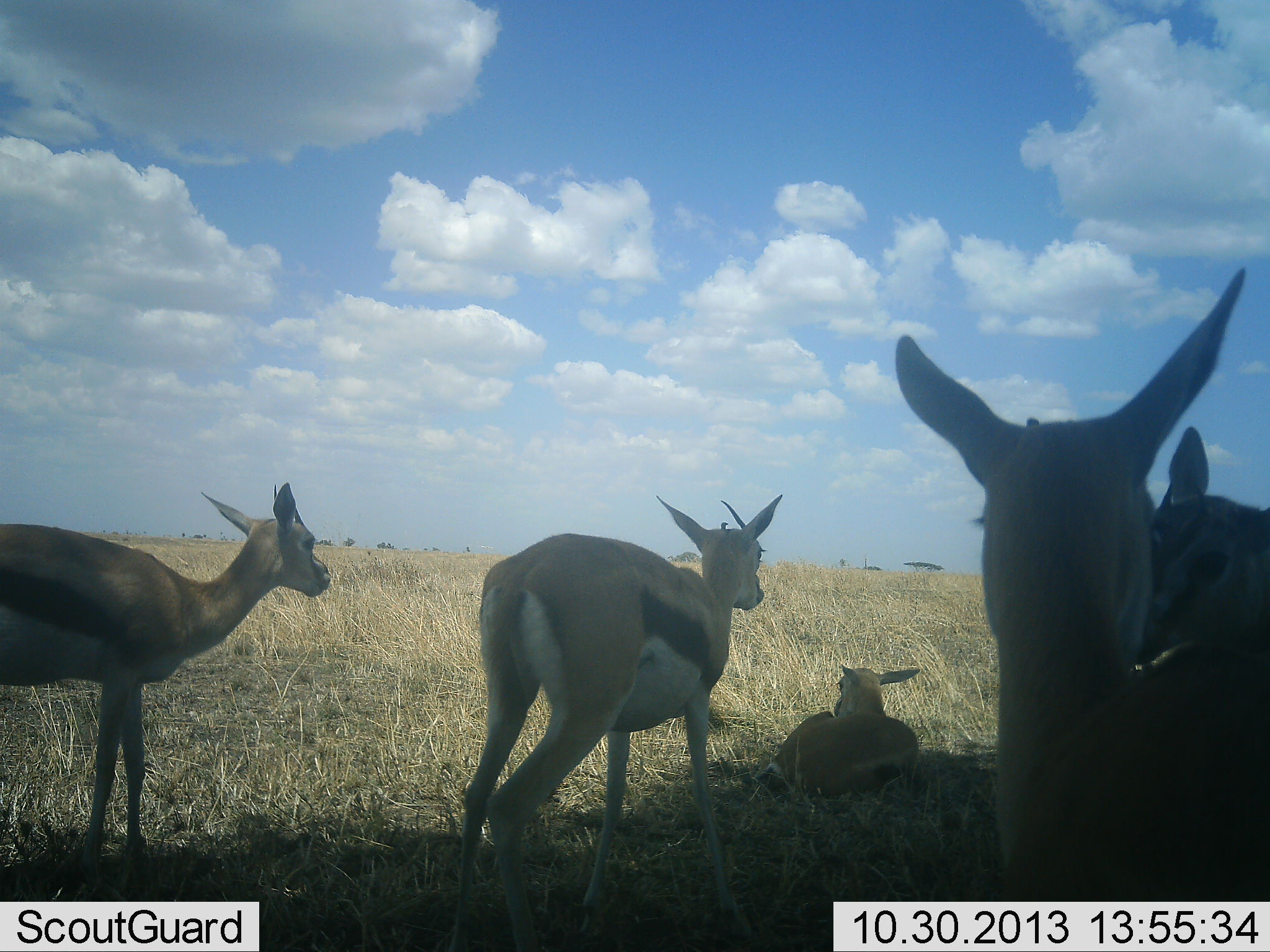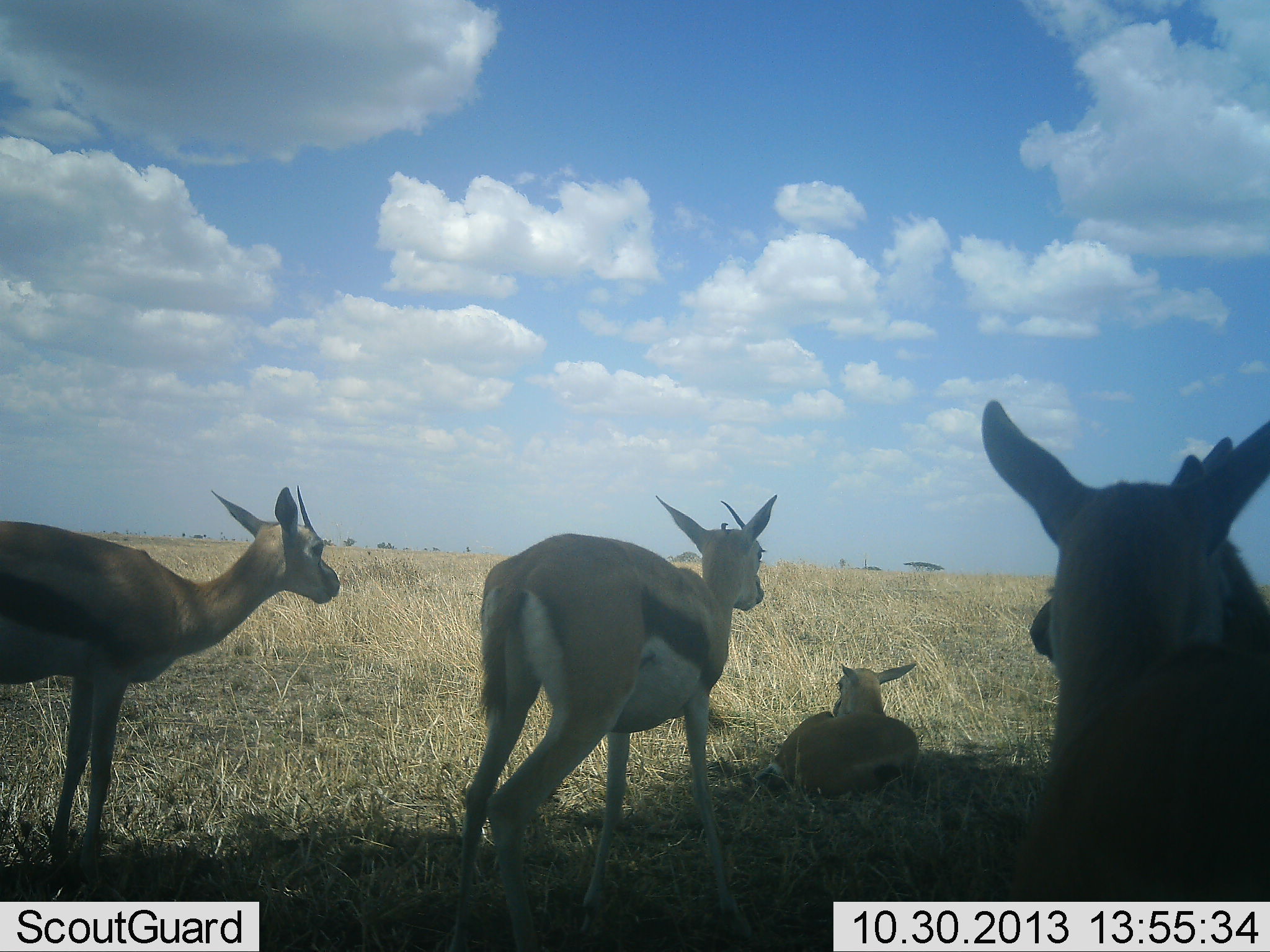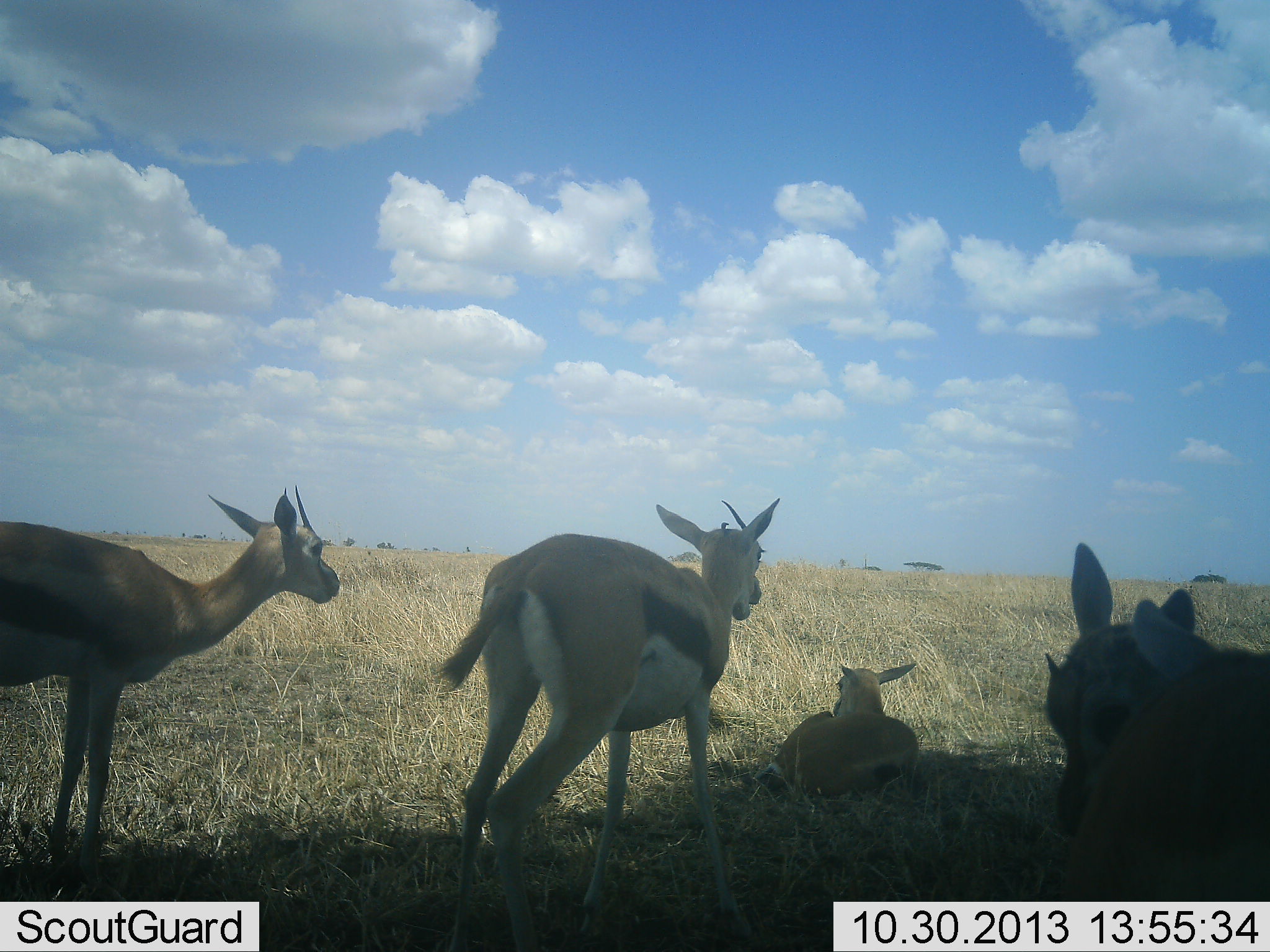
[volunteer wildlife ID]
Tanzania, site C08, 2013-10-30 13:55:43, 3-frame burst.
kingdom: Animalia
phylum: Chordata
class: Mammalia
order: Artiodactyla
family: Bovidae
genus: Eudorcas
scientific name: Eudorcas thomsonii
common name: thomson's gazelle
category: gazellethomsons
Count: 5.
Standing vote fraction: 79%.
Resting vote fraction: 91%.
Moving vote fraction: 12%.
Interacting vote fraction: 26%.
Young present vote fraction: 12%.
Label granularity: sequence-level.